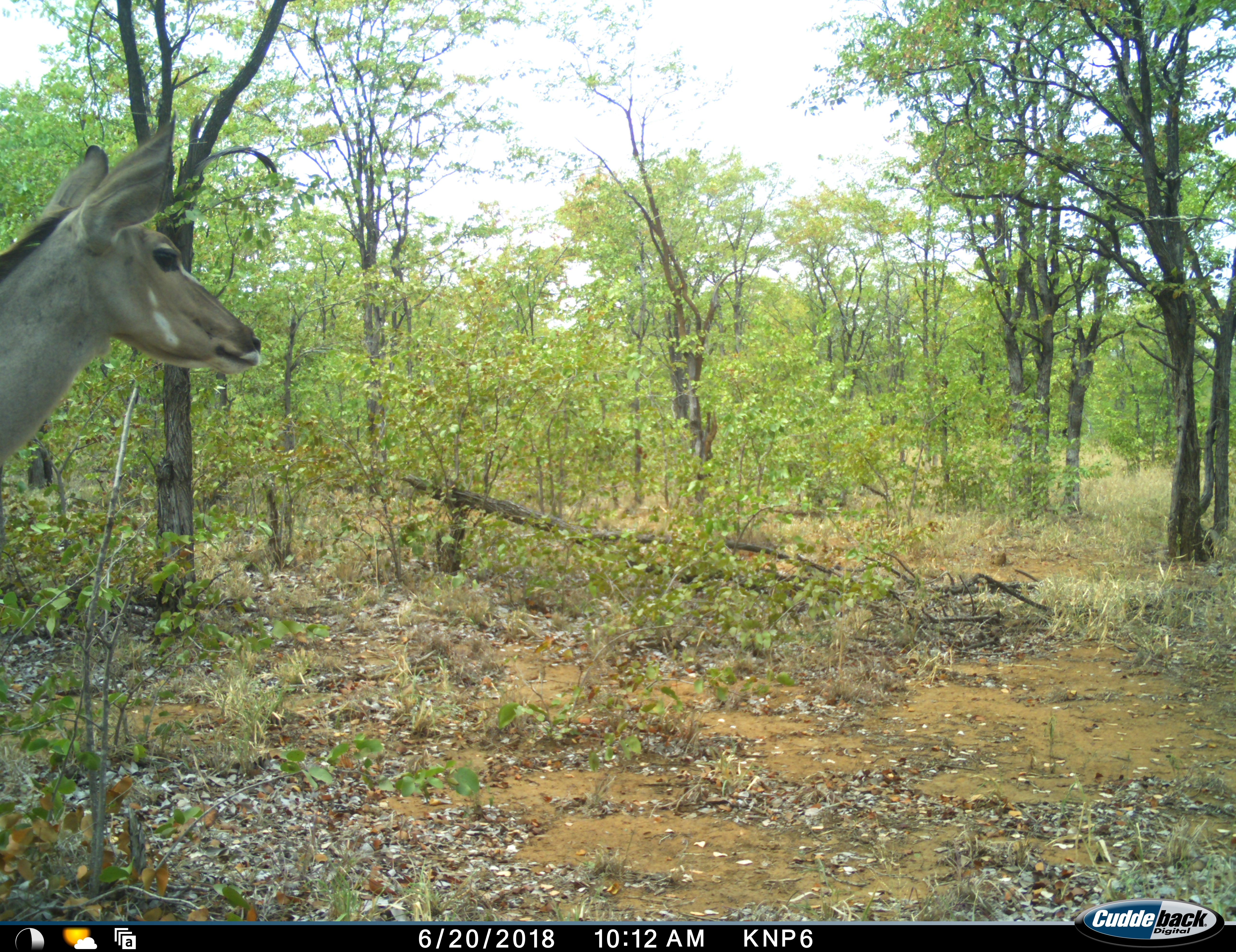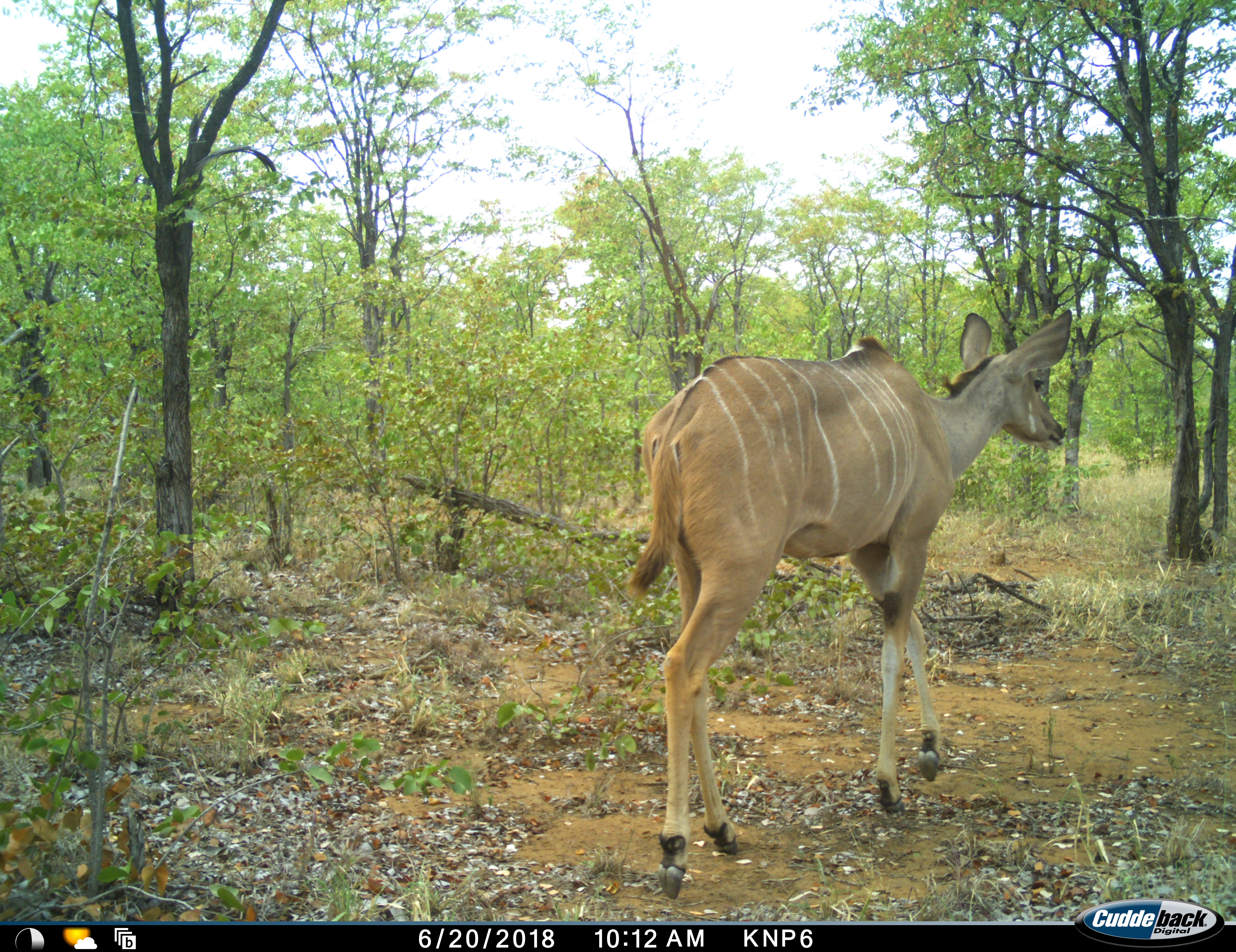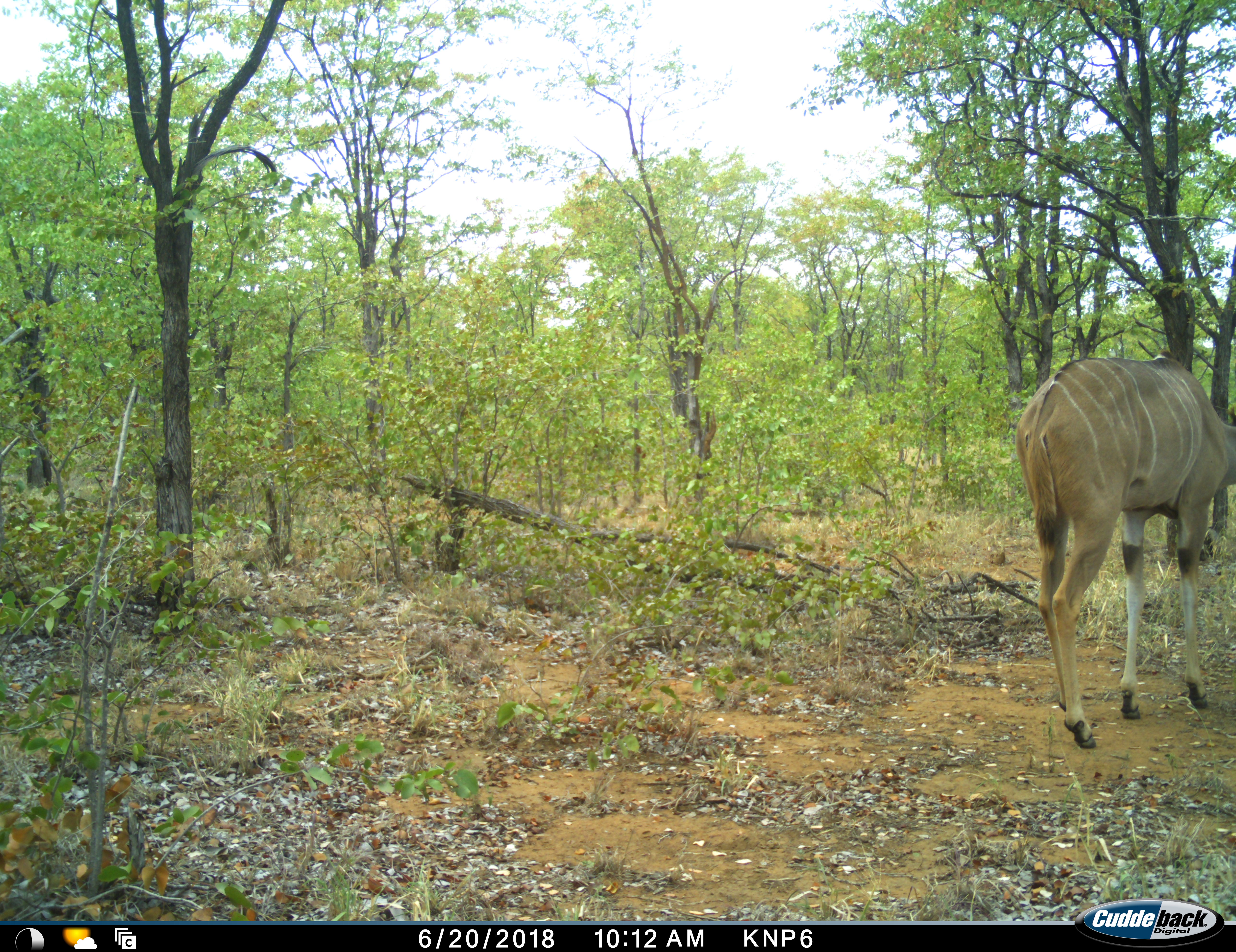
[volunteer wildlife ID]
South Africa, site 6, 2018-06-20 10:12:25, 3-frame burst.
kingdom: Animalia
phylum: Chordata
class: Mammalia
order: Artiodactyla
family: Bovidae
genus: Tragelaphus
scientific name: Tragelaphus strepsiceros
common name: greater kudu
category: kudu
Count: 1.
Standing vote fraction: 0%.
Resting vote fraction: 0%.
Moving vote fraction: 100%.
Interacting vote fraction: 0%.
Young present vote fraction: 0%.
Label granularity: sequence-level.